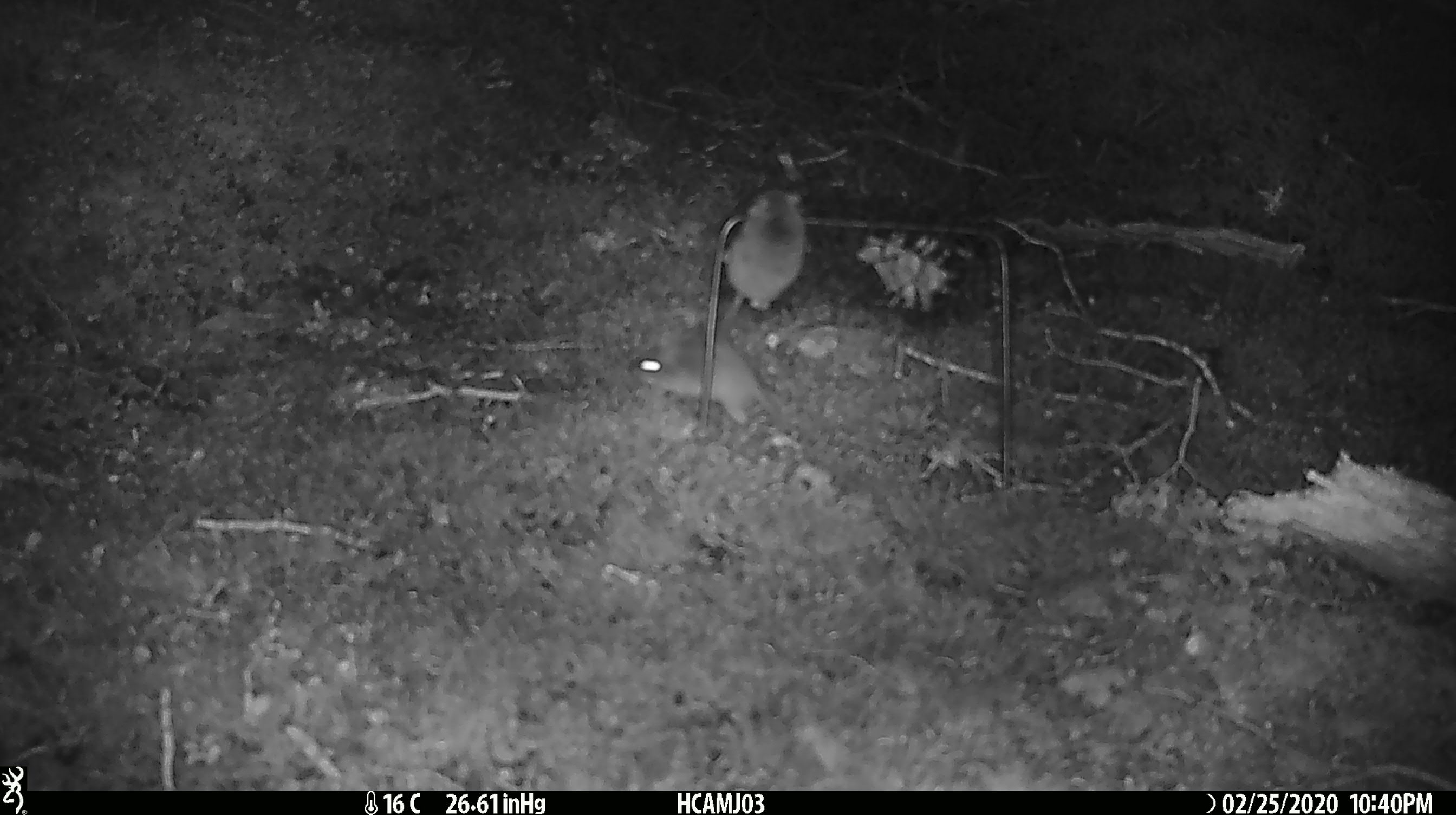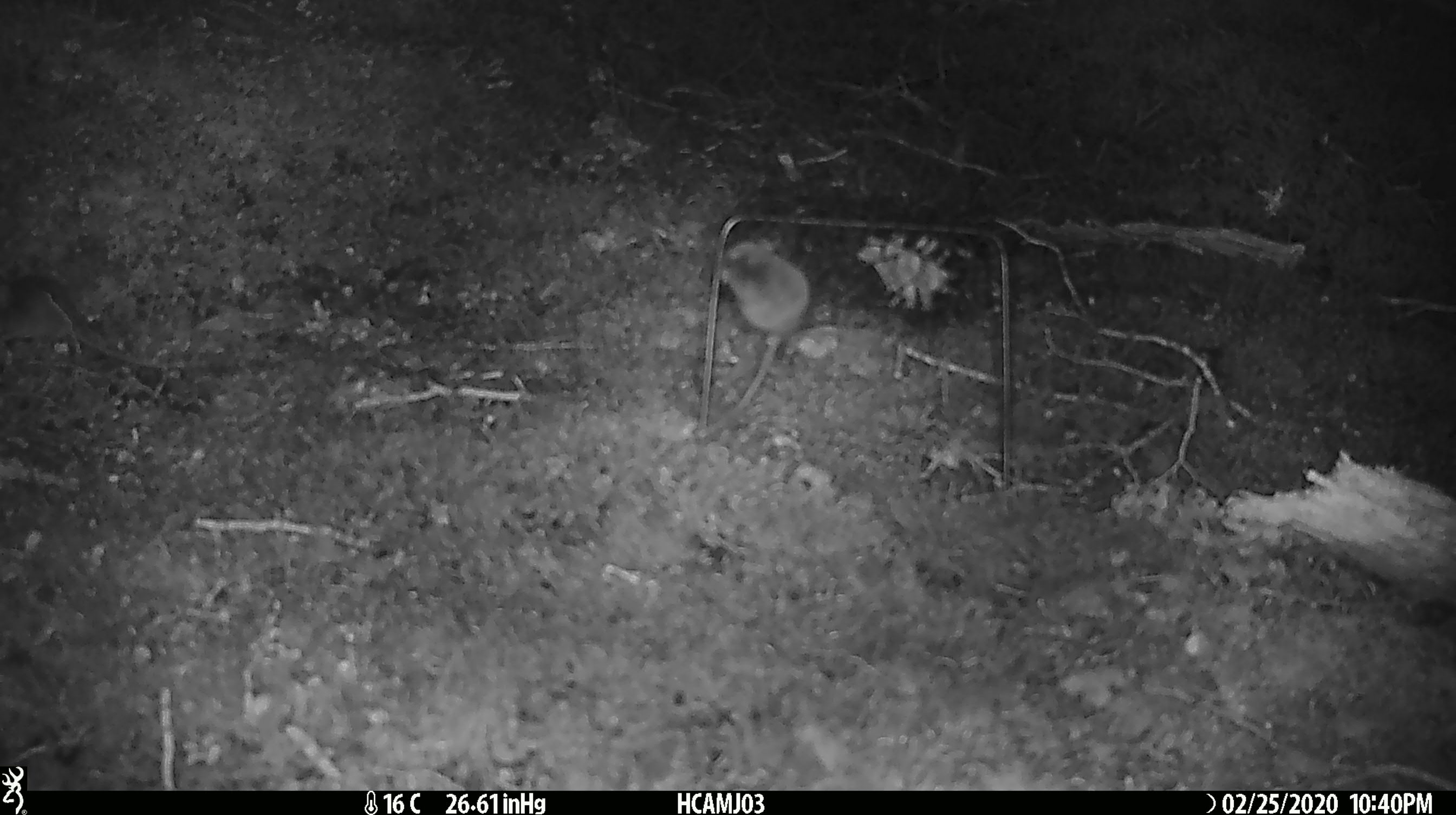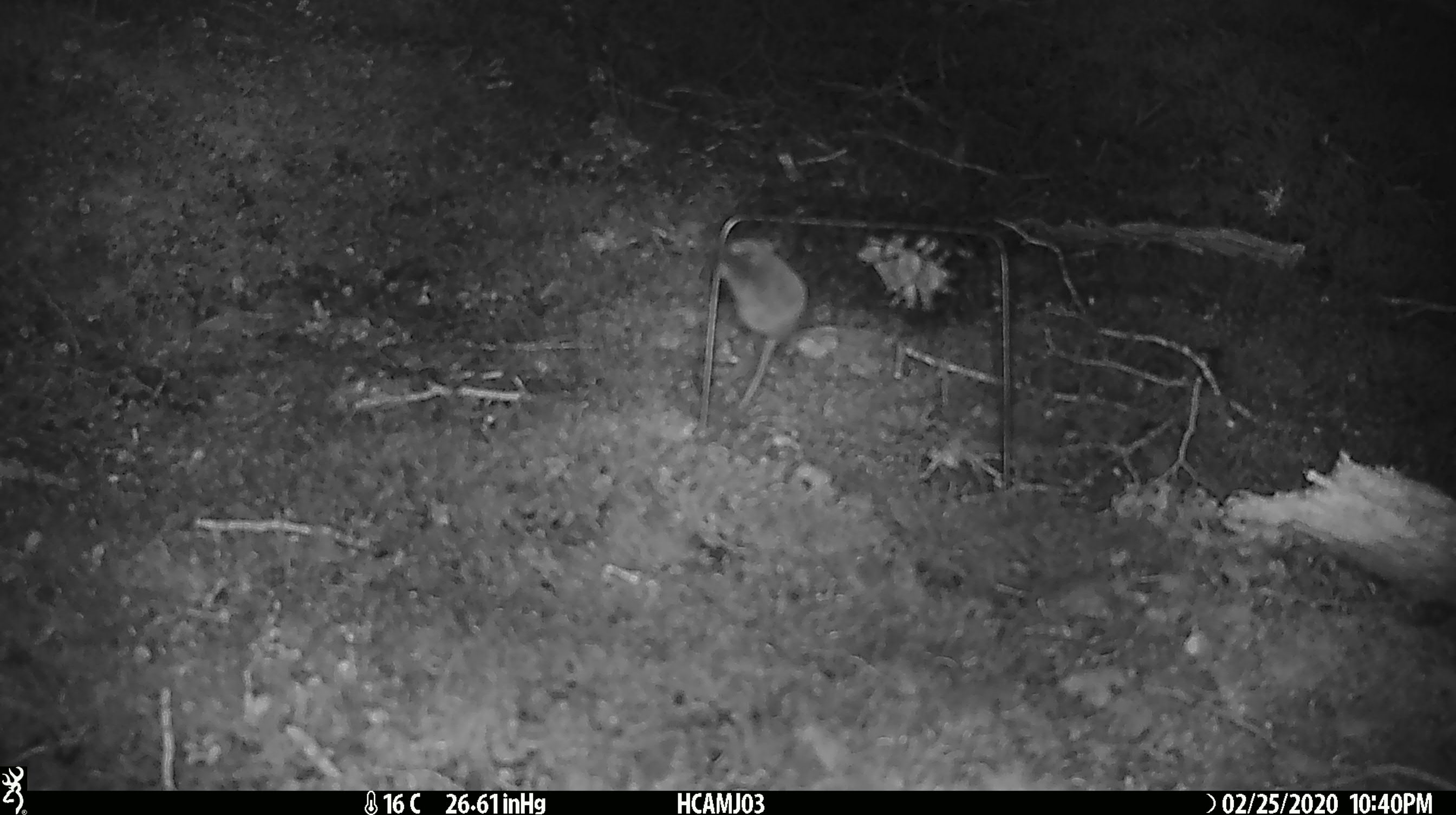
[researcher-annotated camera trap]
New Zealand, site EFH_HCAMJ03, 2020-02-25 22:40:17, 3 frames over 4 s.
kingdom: Animalia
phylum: Chordata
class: Mammalia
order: Rodentia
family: Muridae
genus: Mus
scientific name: Mus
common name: mouse